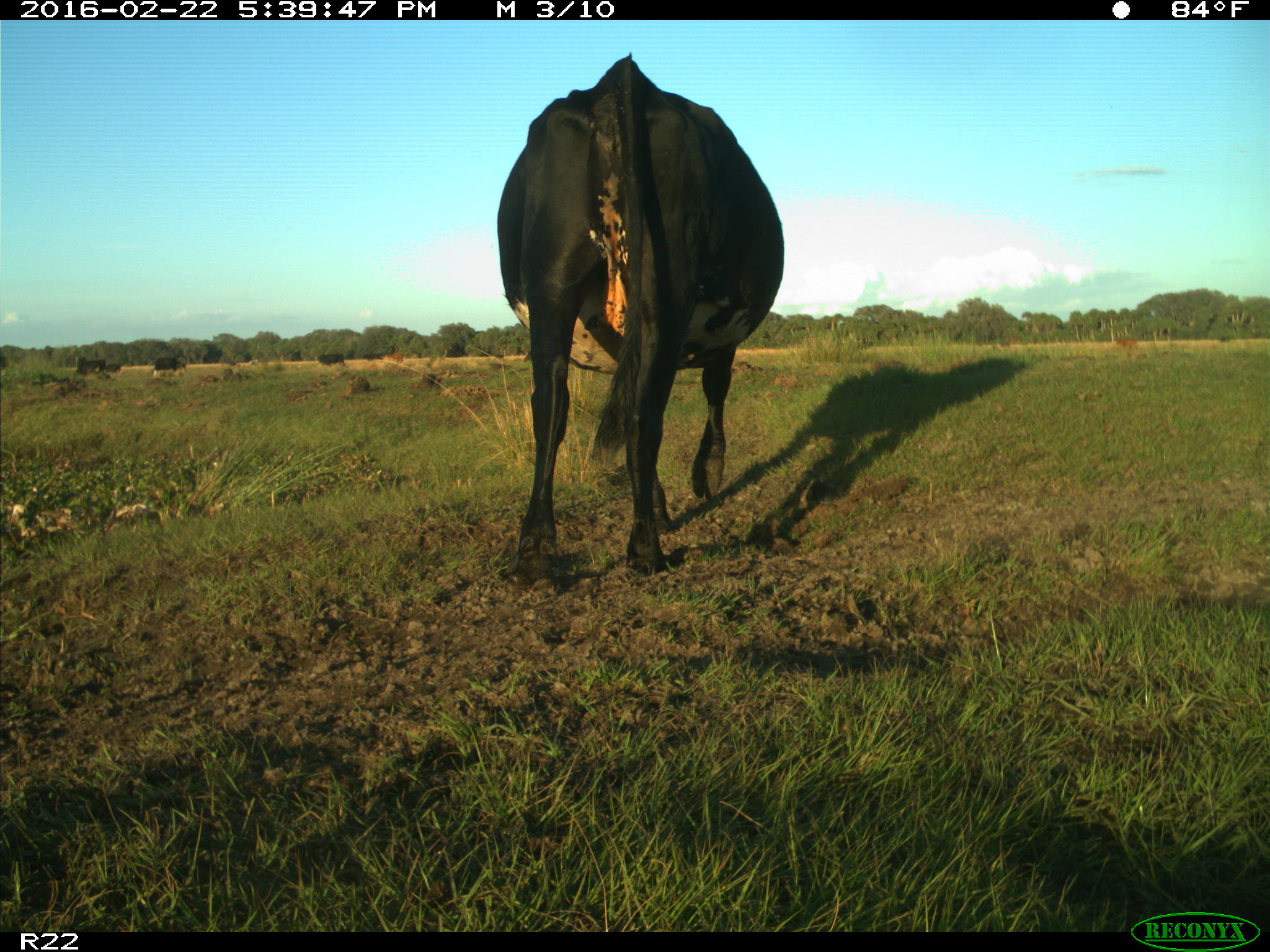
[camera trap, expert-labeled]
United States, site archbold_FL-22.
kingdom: Animalia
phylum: Chordata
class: Mammalia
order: Artiodactyla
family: Bovidae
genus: Bos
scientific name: Bos taurus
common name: domestic cow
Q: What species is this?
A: Bos taurus (domestic cow).